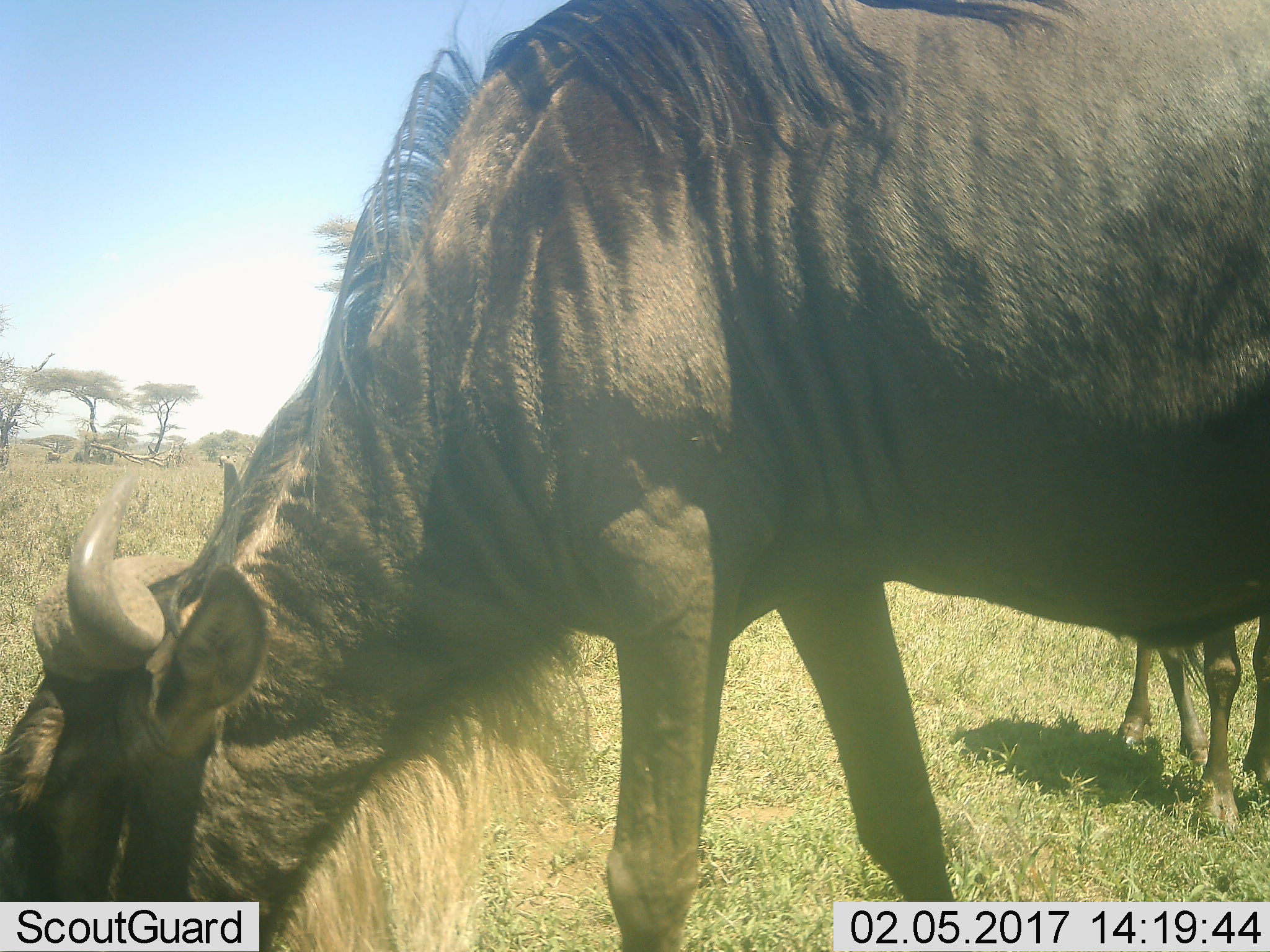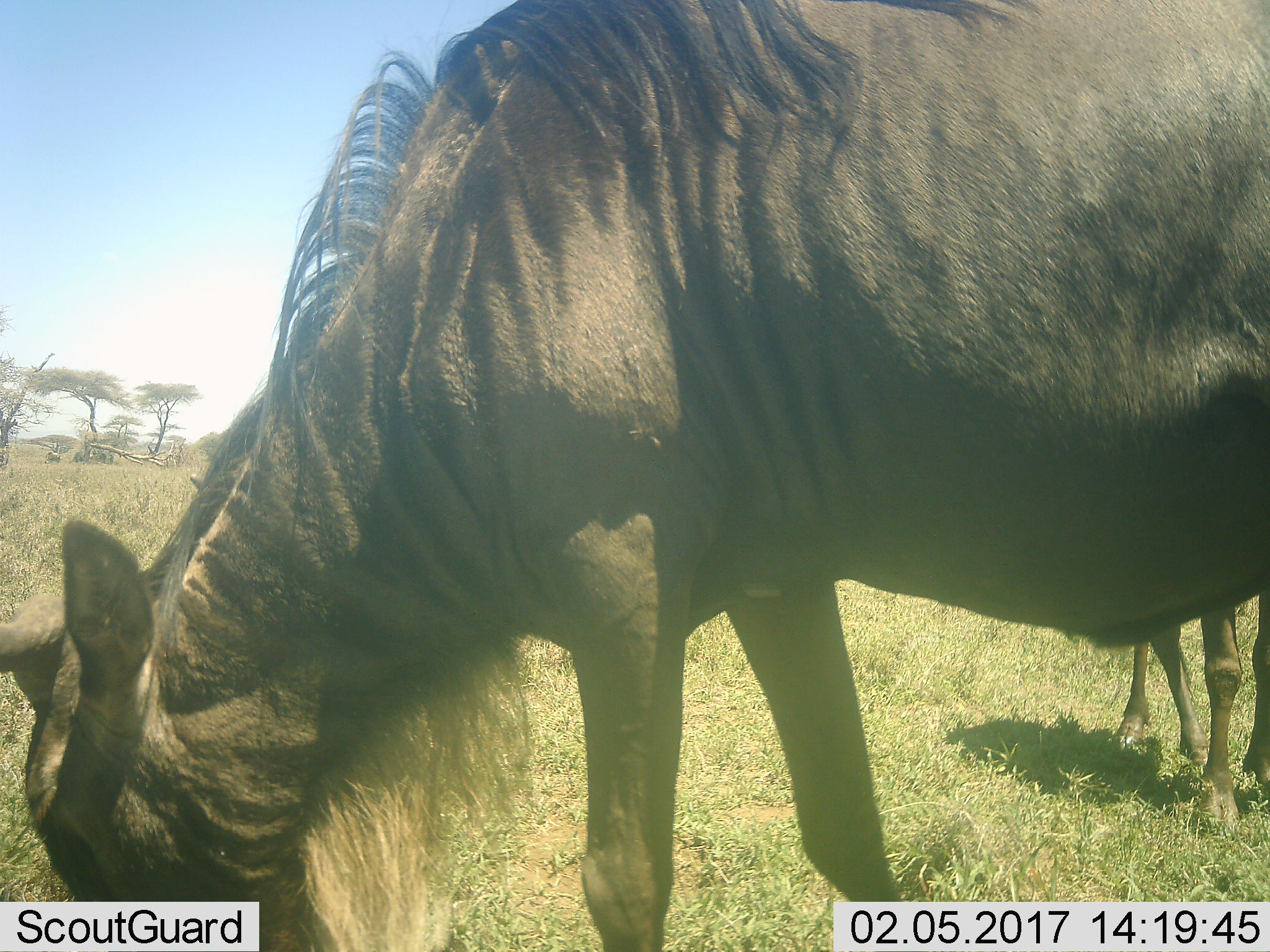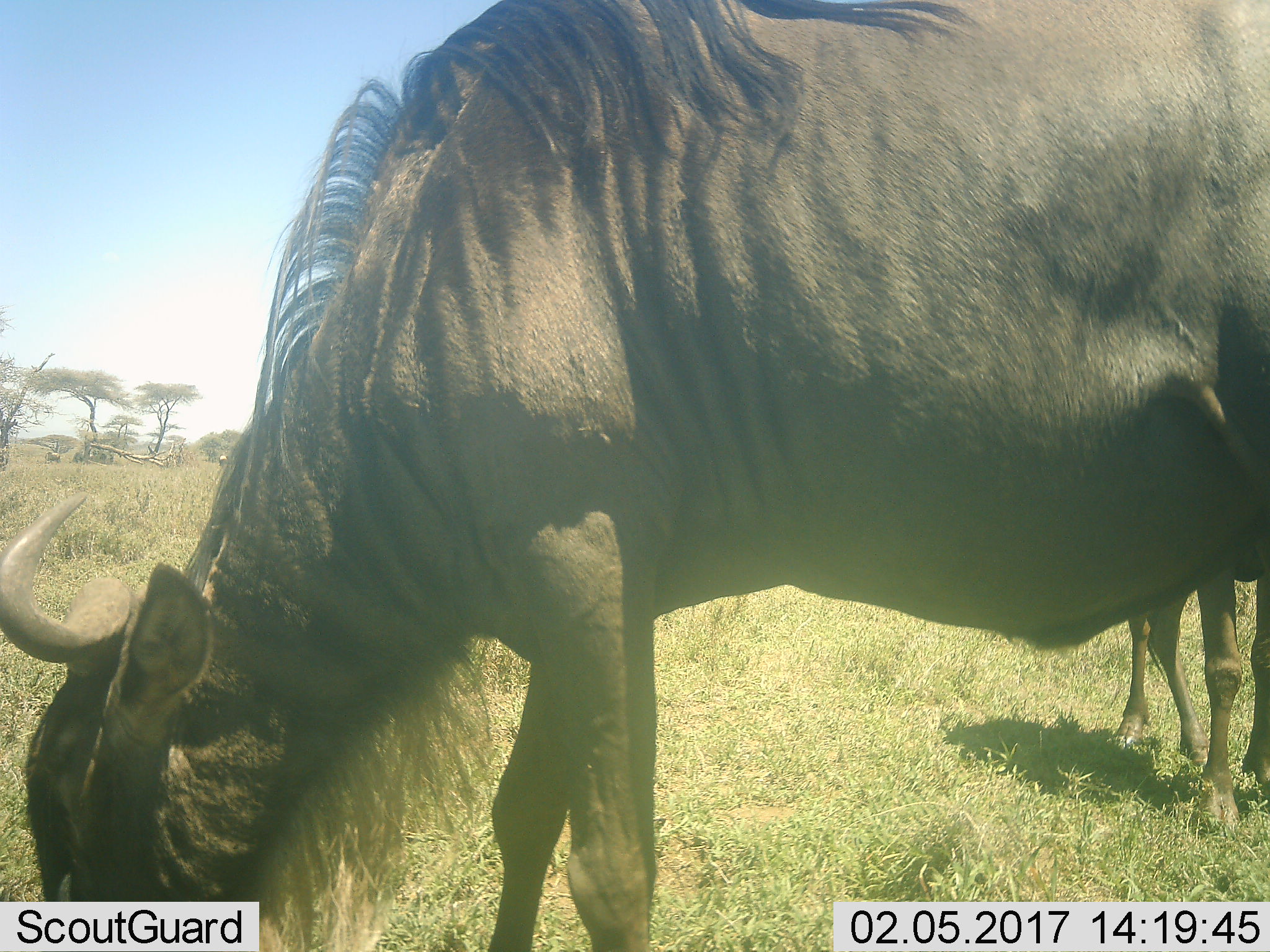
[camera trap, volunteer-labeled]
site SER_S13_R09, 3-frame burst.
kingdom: Animalia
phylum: Chordata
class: Mammalia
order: Artiodactyla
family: Bovidae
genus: Connochaetes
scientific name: Connochaetes taurinus taurinus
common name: blue wildebeest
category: wildebeestblue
Wildebeestblue (blue wildebeest) (Connochaetes taurinus taurinus), count 2. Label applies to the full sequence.